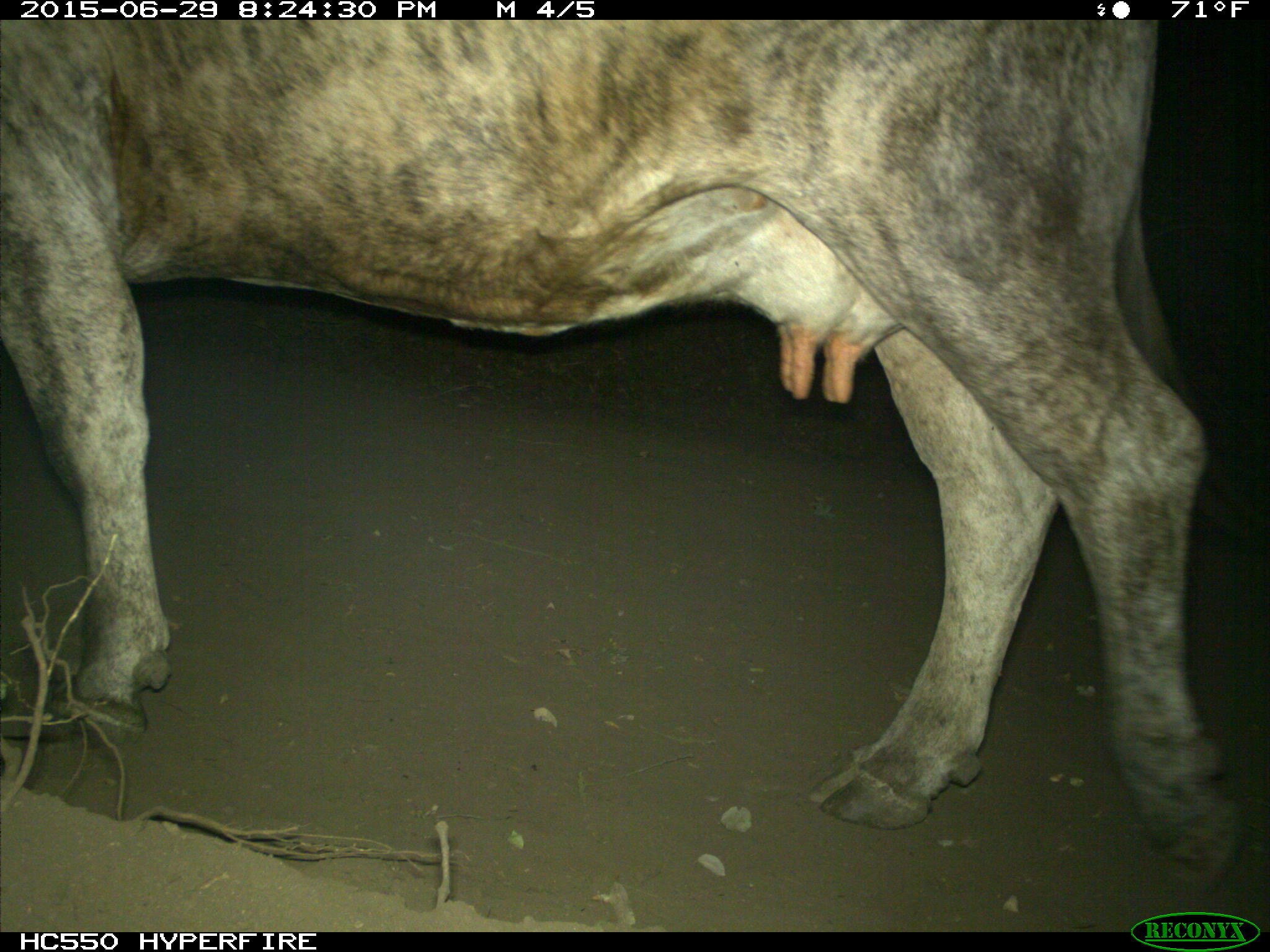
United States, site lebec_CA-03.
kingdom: Animalia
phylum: Chordata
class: Mammalia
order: Artiodactyla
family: Bovidae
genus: Bos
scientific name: Bos taurus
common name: domestic cow